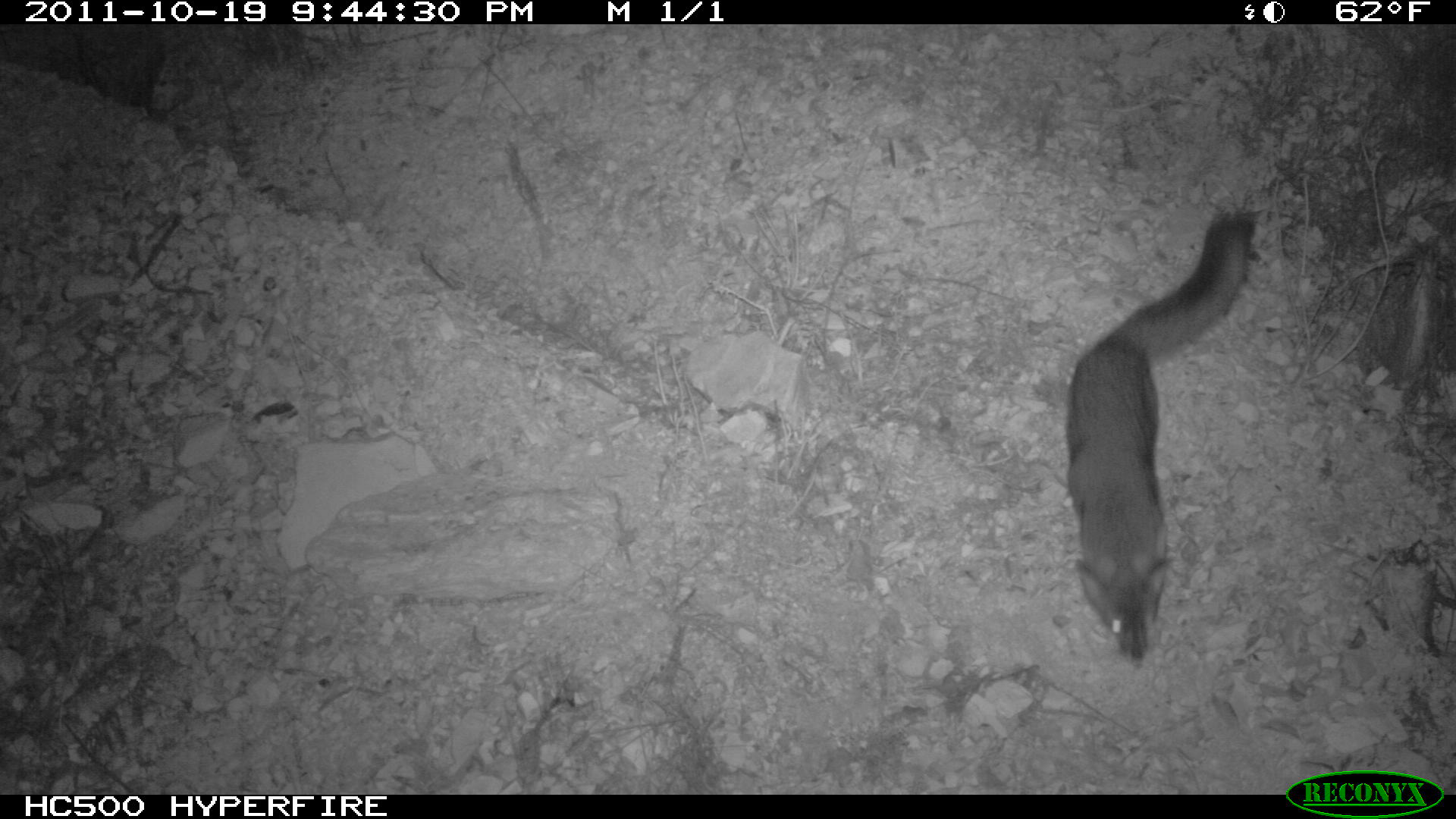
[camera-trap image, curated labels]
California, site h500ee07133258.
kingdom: Animalia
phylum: Chordata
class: Mammalia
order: Carnivora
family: Canidae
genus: Urocyon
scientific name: Urocyon littoralis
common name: island fox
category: fox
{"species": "fox (island fox) (Urocyon littoralis)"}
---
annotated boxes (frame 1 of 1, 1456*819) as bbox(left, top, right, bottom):
fox: bbox(1066, 212, 1257, 665)